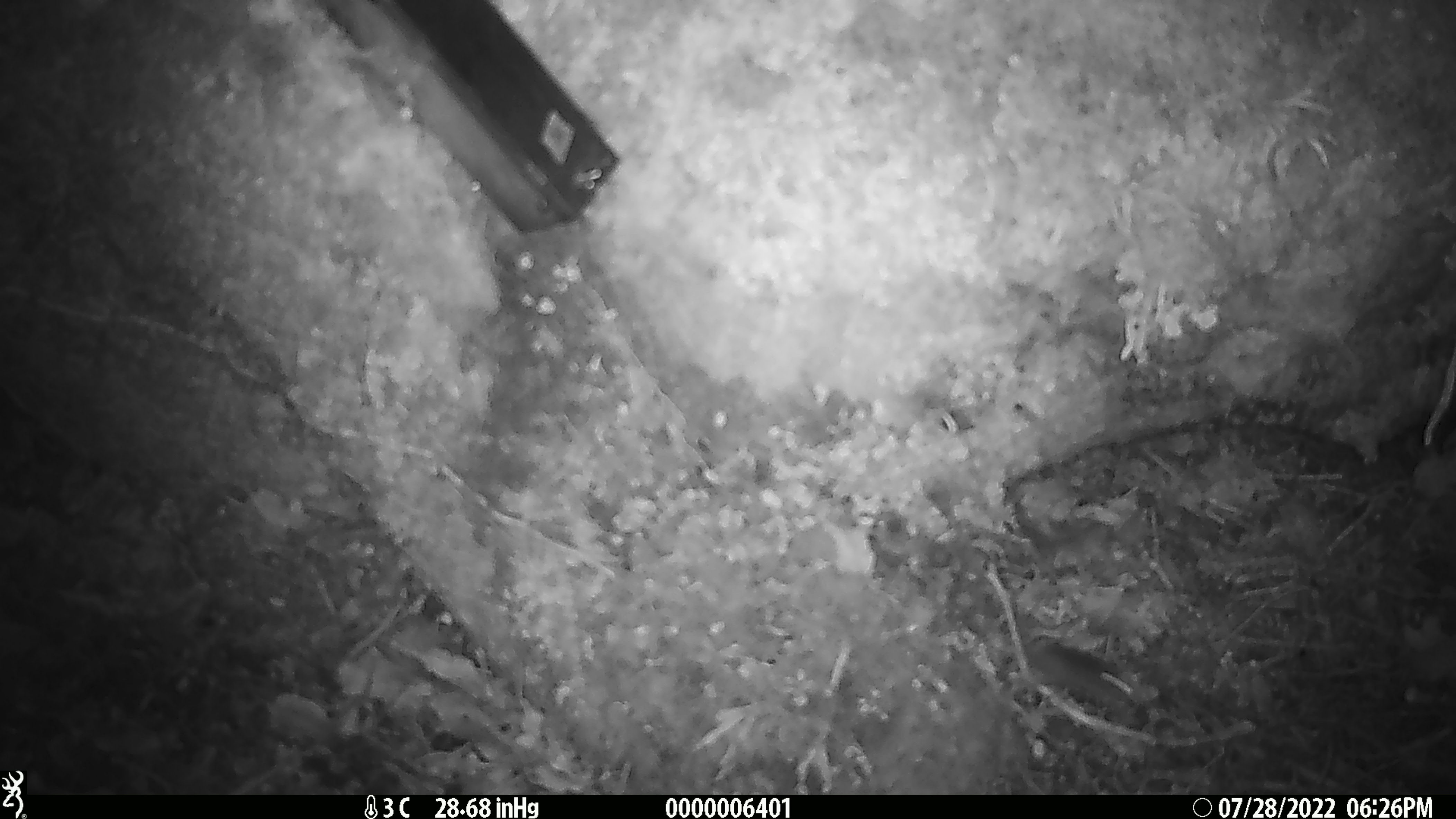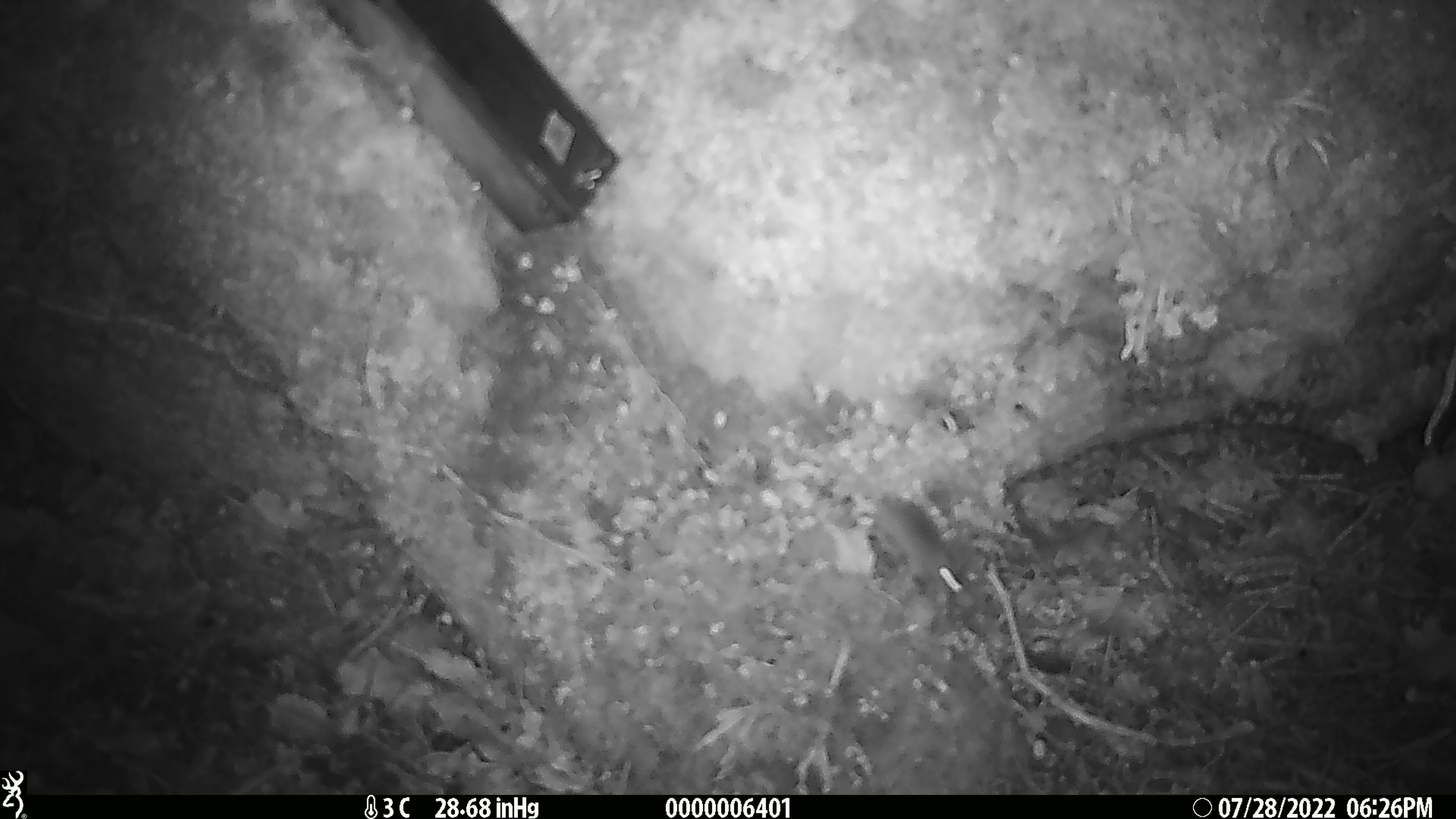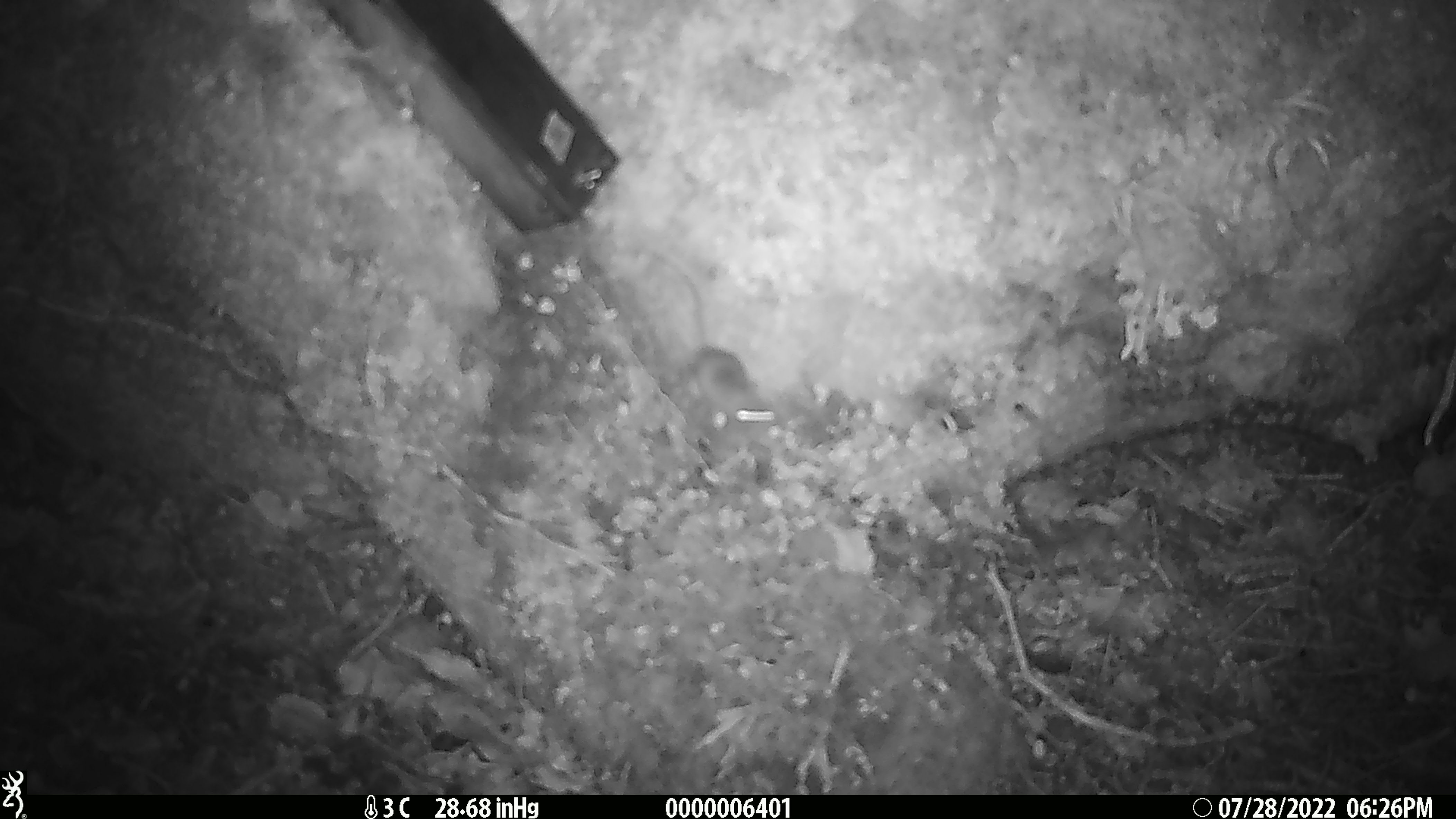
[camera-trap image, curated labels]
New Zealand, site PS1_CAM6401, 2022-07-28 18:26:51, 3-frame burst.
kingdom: Animalia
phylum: Chordata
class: Mammalia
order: Rodentia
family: Muridae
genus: Mus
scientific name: Mus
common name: mouse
Mouse (Mus).